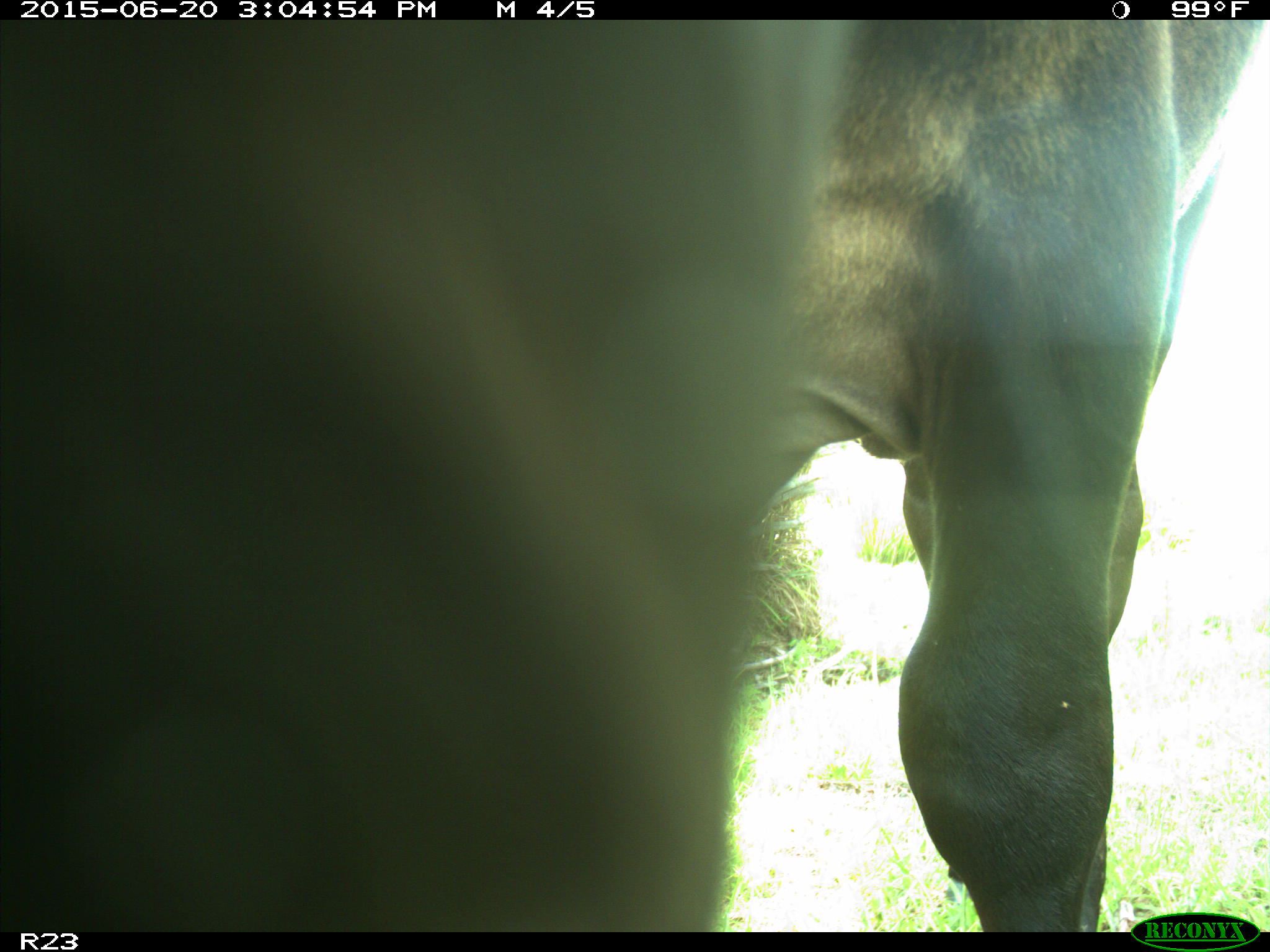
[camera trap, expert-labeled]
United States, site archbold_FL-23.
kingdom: Animalia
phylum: Chordata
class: Mammalia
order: Artiodactyla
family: Bovidae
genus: Bos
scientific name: Bos taurus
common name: domestic cow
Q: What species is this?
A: Bos taurus (domestic cow).